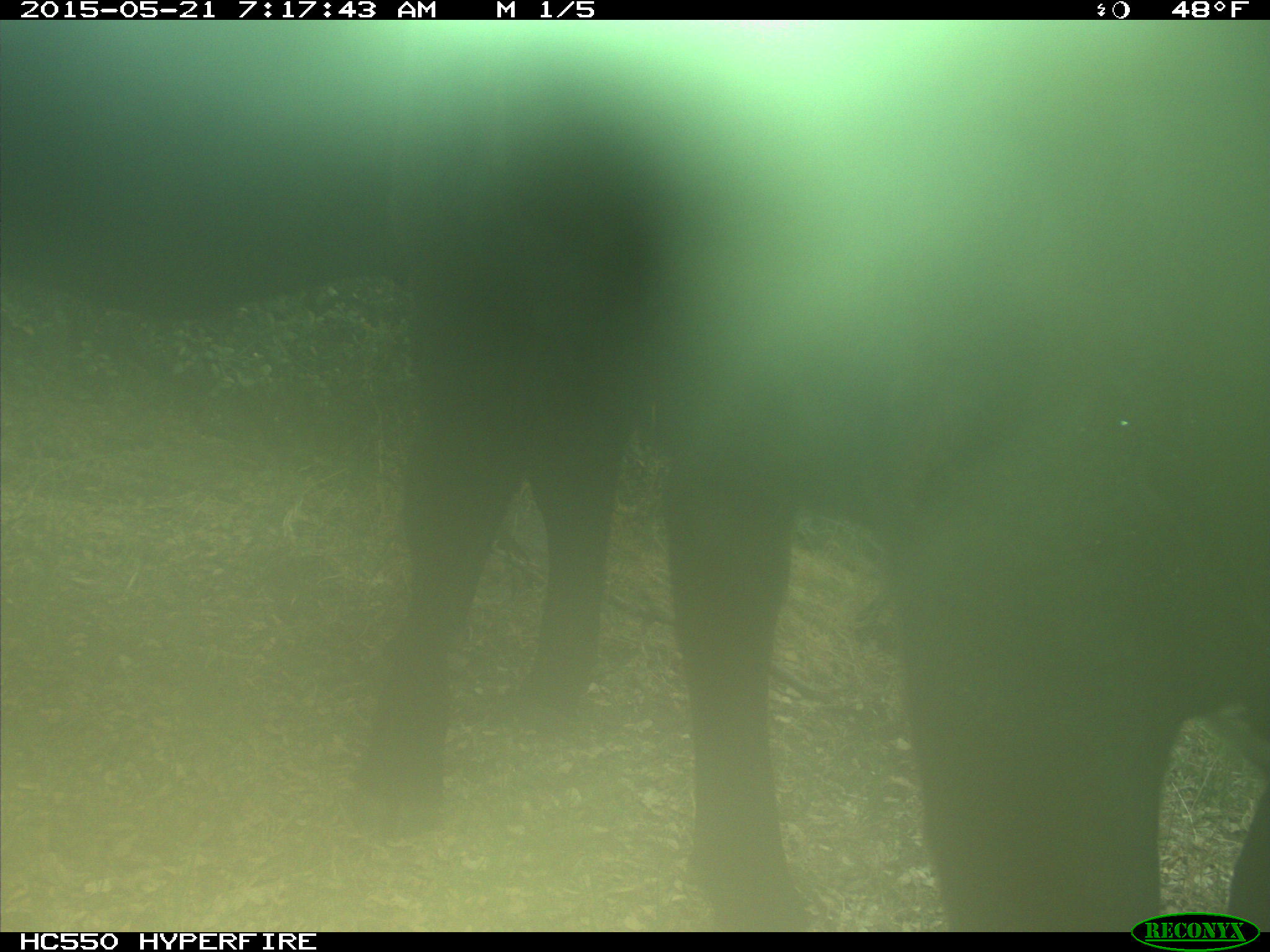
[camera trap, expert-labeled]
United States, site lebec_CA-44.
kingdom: Animalia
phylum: Chordata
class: Mammalia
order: Artiodactyla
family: Bovidae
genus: Bos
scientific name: Bos taurus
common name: domestic cow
Bos taurus (domestic cow).